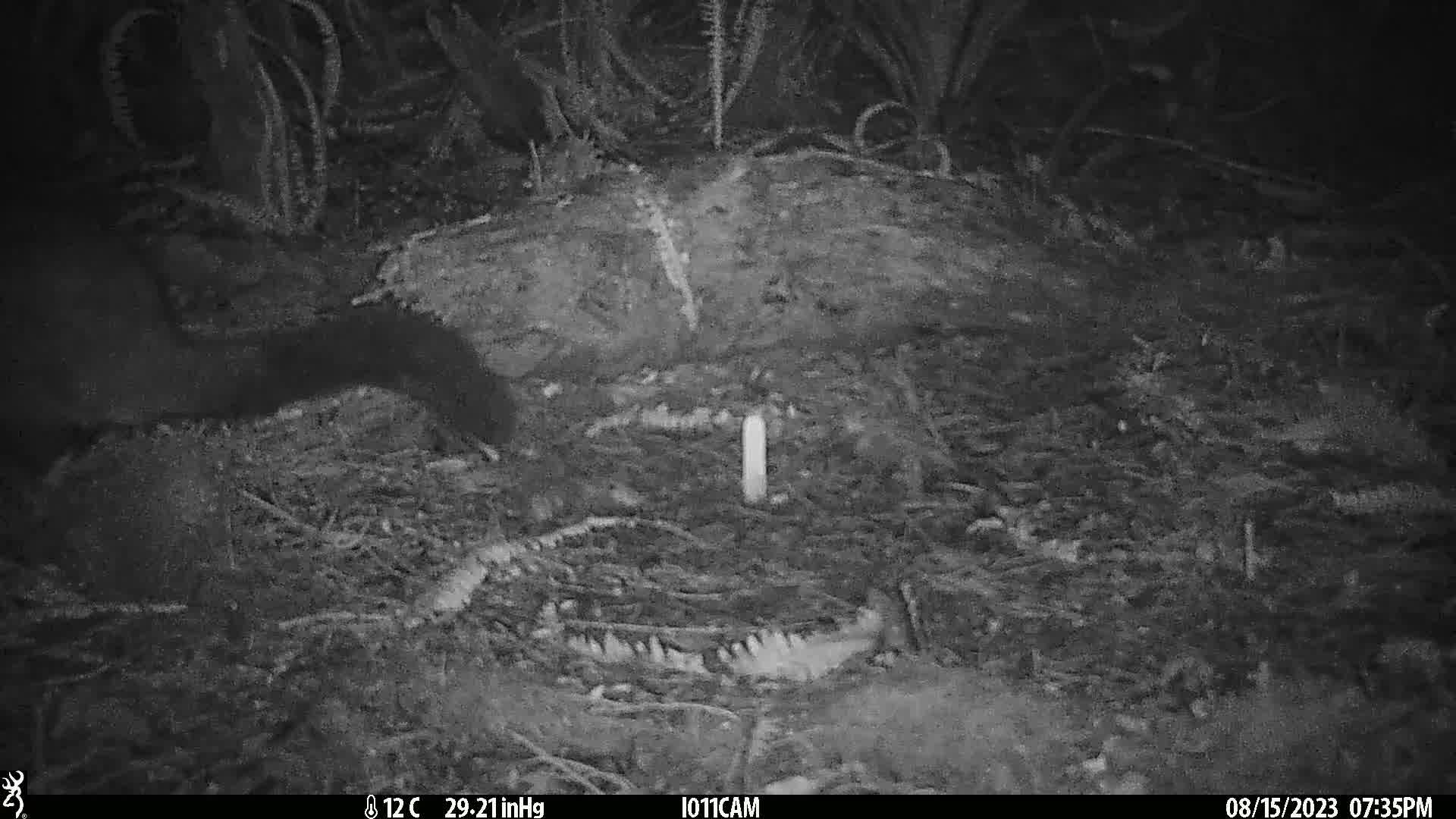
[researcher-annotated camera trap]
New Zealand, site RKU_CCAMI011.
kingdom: Animalia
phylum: Chordata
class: Mammalia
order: Diprotodontia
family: Phalangeridae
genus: Trichosurus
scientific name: Trichosurus vulpecula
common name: common brushtail possum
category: possum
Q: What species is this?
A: Possum (common brushtail possum) (Trichosurus vulpecula).